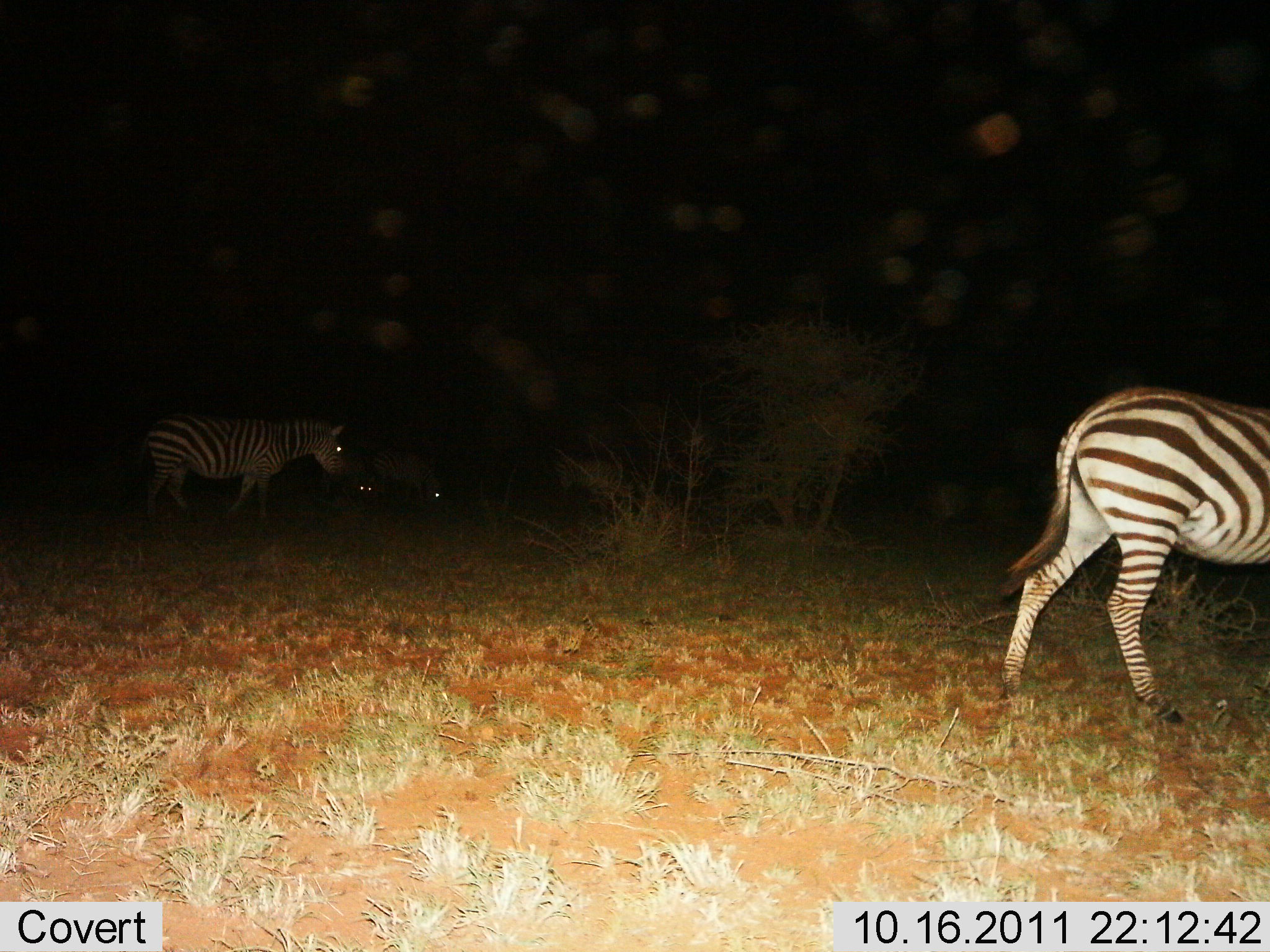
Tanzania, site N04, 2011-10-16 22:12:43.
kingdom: Animalia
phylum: Chordata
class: Mammalia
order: Perissodactyla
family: Equidae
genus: Equus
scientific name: Equus quagga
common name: plains zebra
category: zebra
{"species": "zebra (plains zebra) (Equus quagga)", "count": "4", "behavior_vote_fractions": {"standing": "33%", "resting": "0%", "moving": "80%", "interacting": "0%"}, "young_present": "0%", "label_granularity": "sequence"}